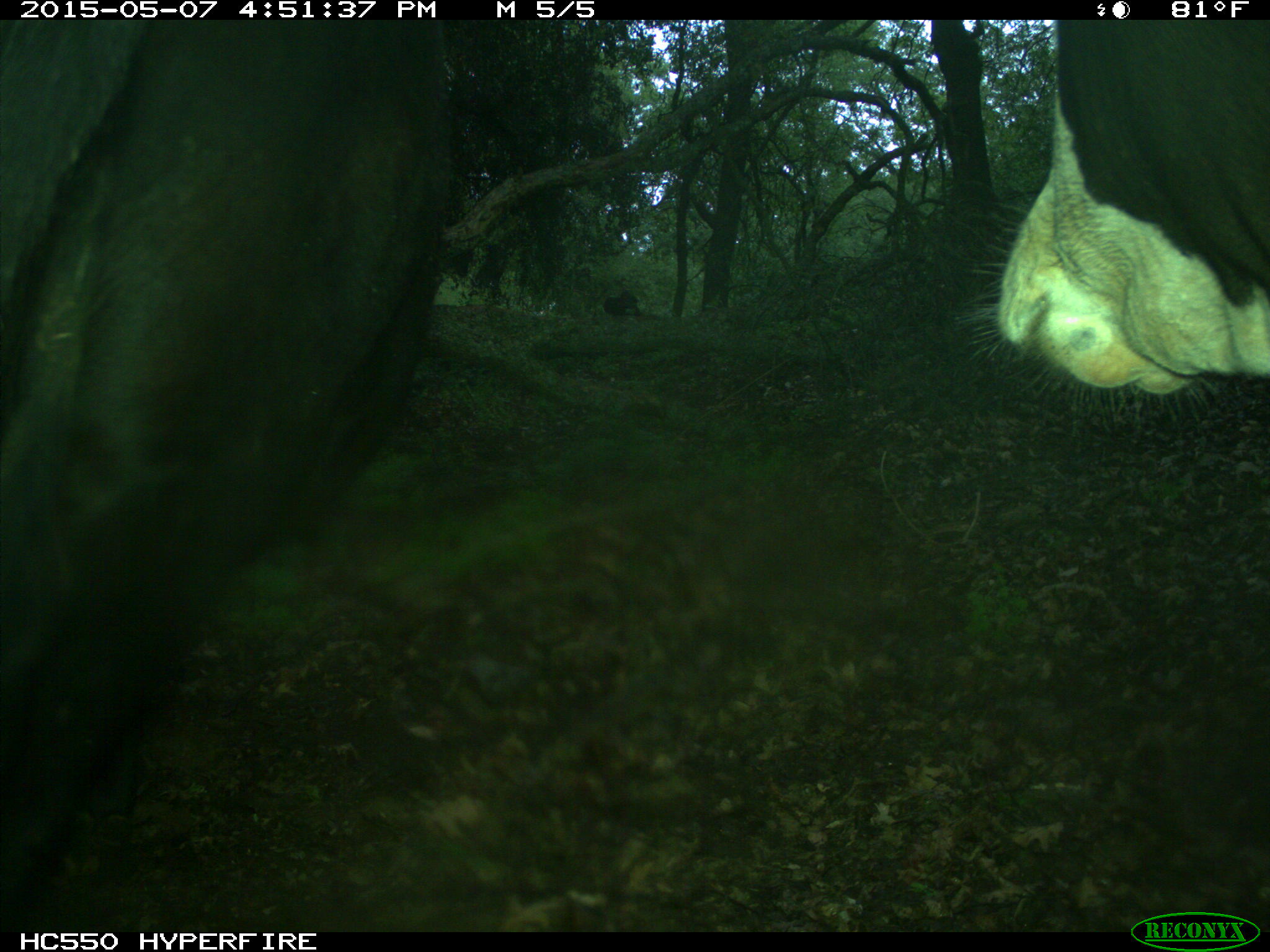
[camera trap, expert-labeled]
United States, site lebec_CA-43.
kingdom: Animalia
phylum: Chordata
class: Mammalia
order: Artiodactyla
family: Bovidae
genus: Bos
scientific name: Bos taurus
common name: domestic cow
Bos taurus (domestic cow).